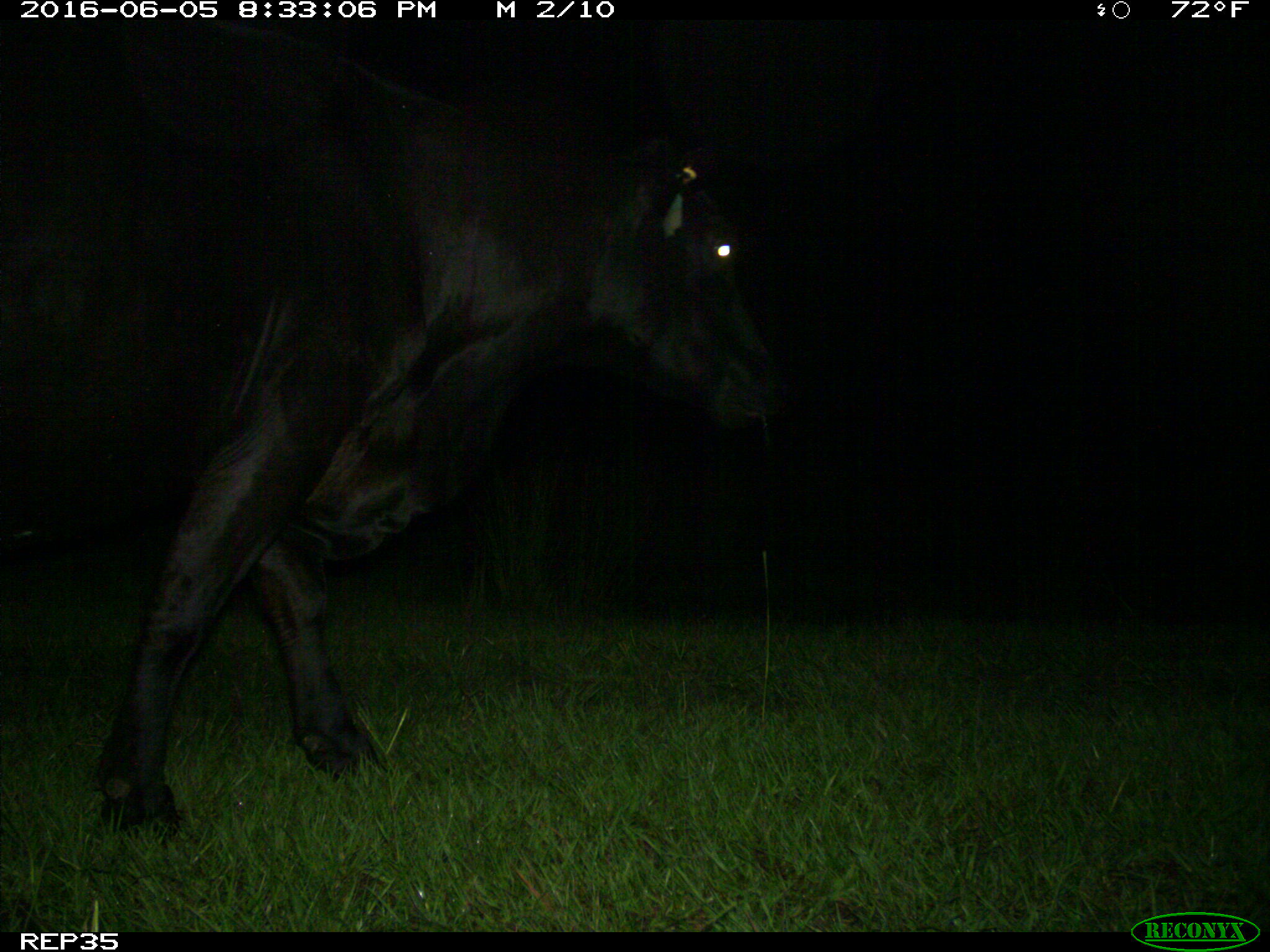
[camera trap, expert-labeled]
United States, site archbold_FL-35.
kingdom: Animalia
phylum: Chordata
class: Mammalia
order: Artiodactyla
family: Bovidae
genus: Bos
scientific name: Bos taurus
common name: domestic cow